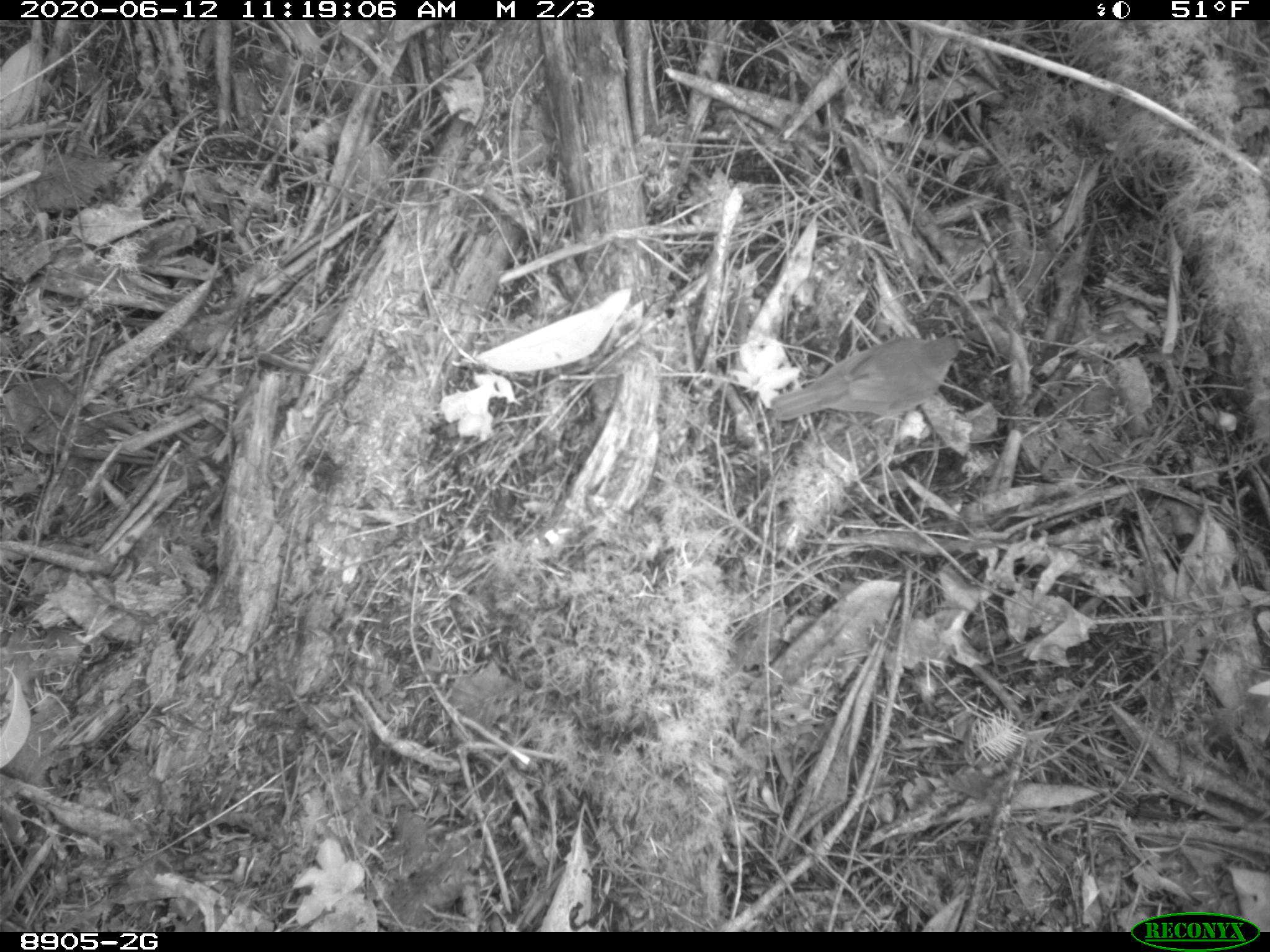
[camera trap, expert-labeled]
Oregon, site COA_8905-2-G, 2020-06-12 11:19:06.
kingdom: Animalia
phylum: Chordata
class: Aves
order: Passeriformes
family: Turdidae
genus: Catharus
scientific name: Catharus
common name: brown thrushes and nightingale-thrushes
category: catharus species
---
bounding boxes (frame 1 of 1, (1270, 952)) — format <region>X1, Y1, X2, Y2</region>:
catharus species: <region>758, 329, 981, 437</region>